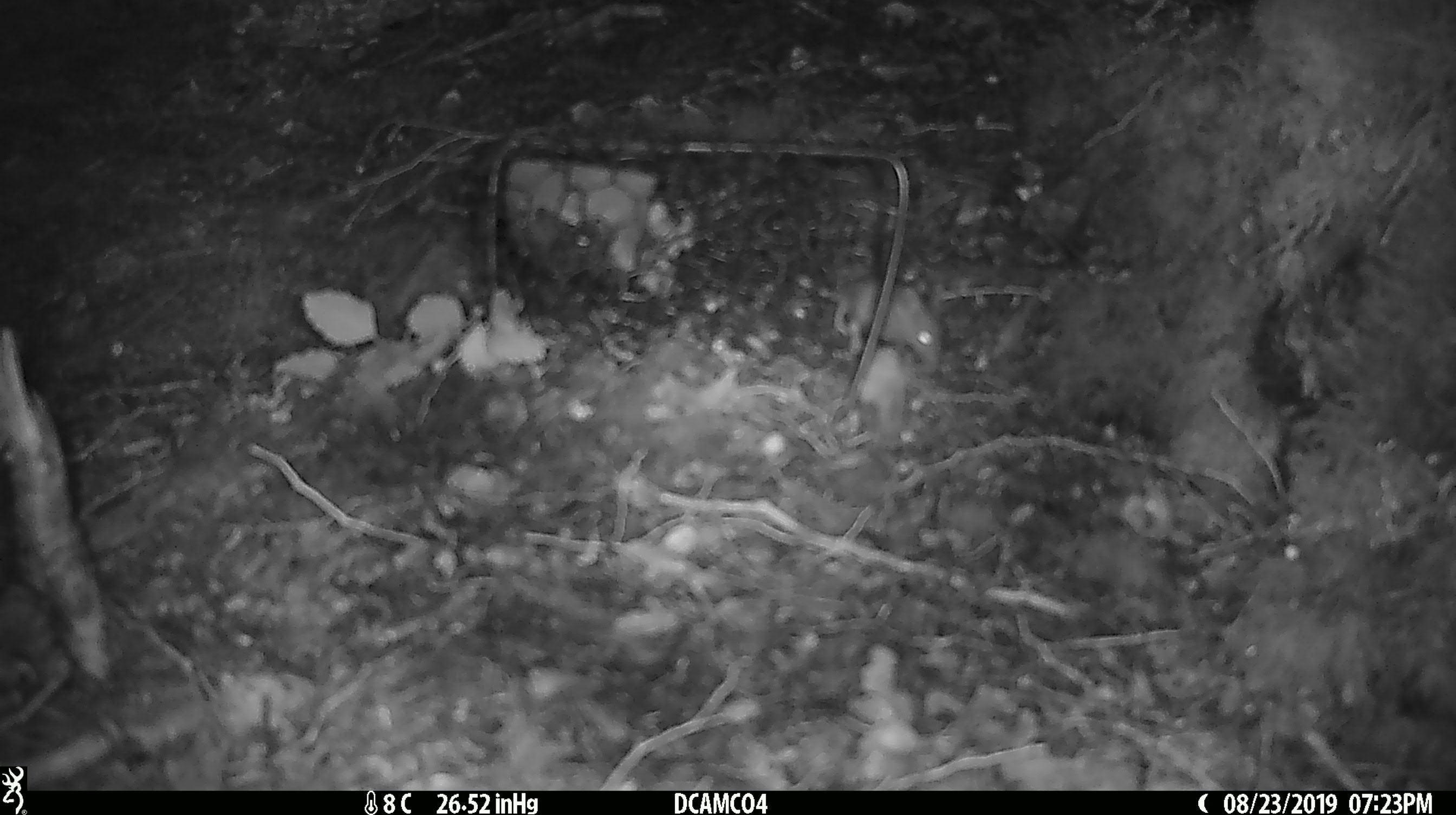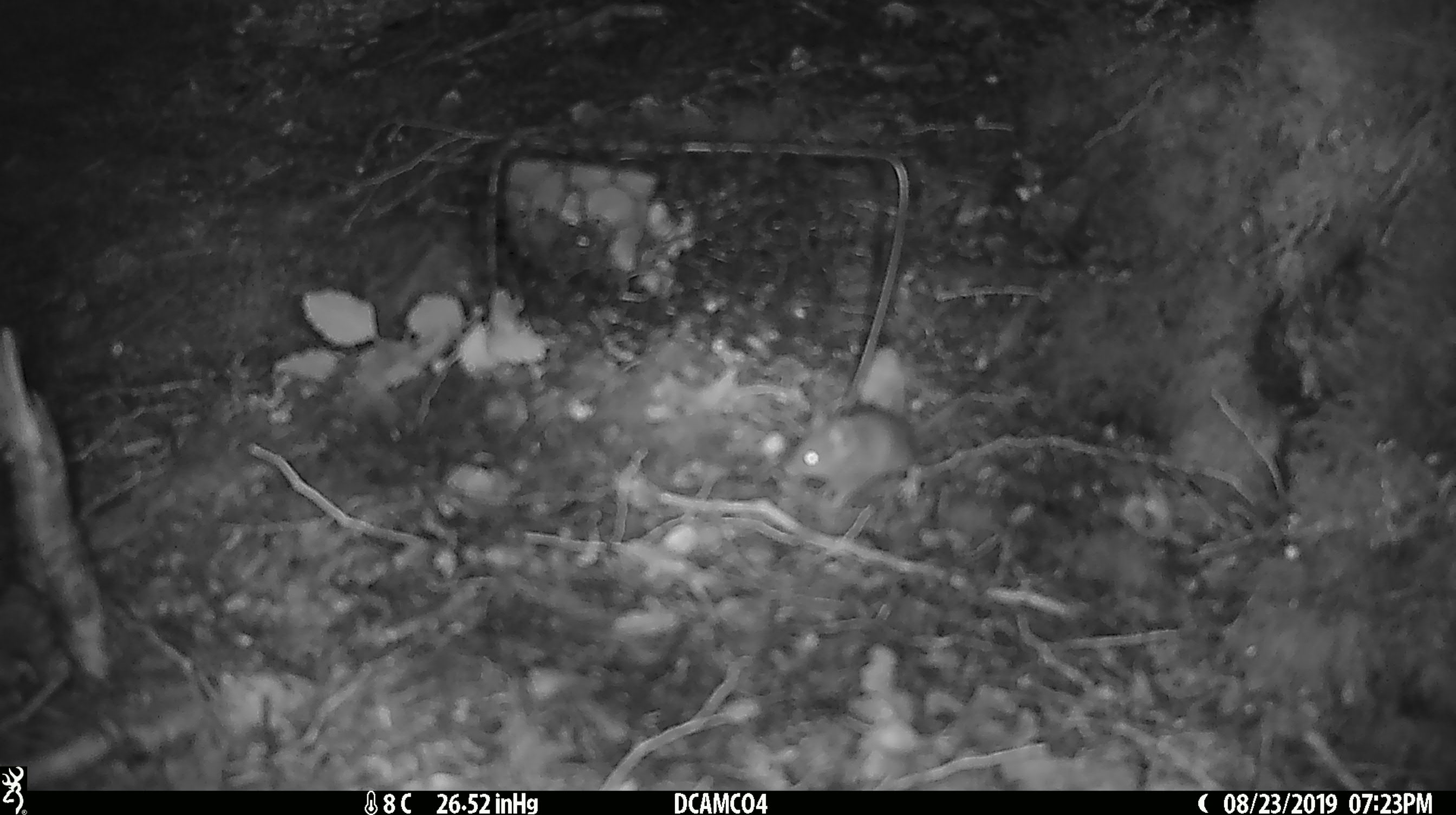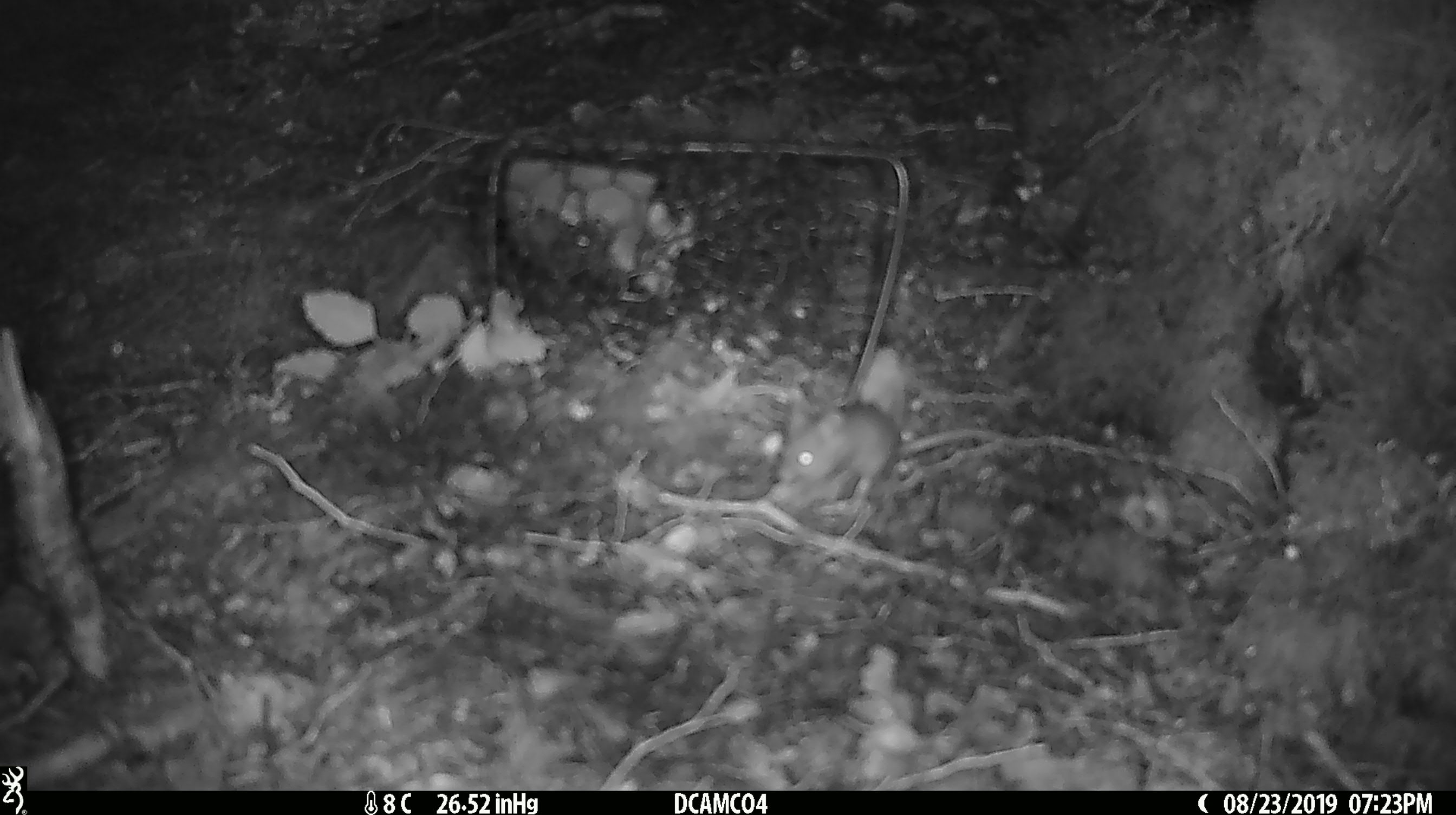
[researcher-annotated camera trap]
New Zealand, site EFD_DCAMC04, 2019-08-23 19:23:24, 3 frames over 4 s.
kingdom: Animalia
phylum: Chordata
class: Mammalia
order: Rodentia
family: Muridae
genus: Mus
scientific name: Mus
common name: mouse